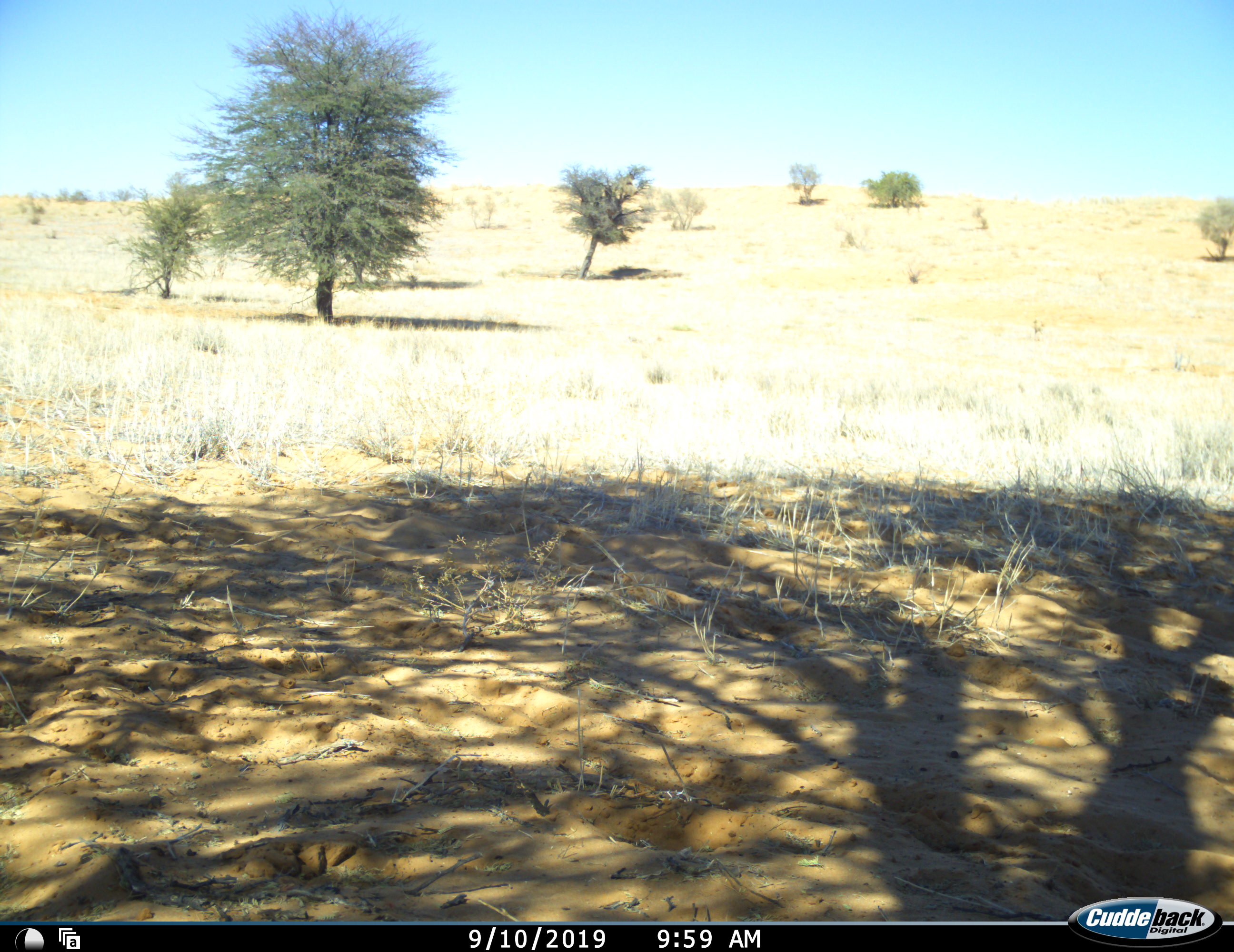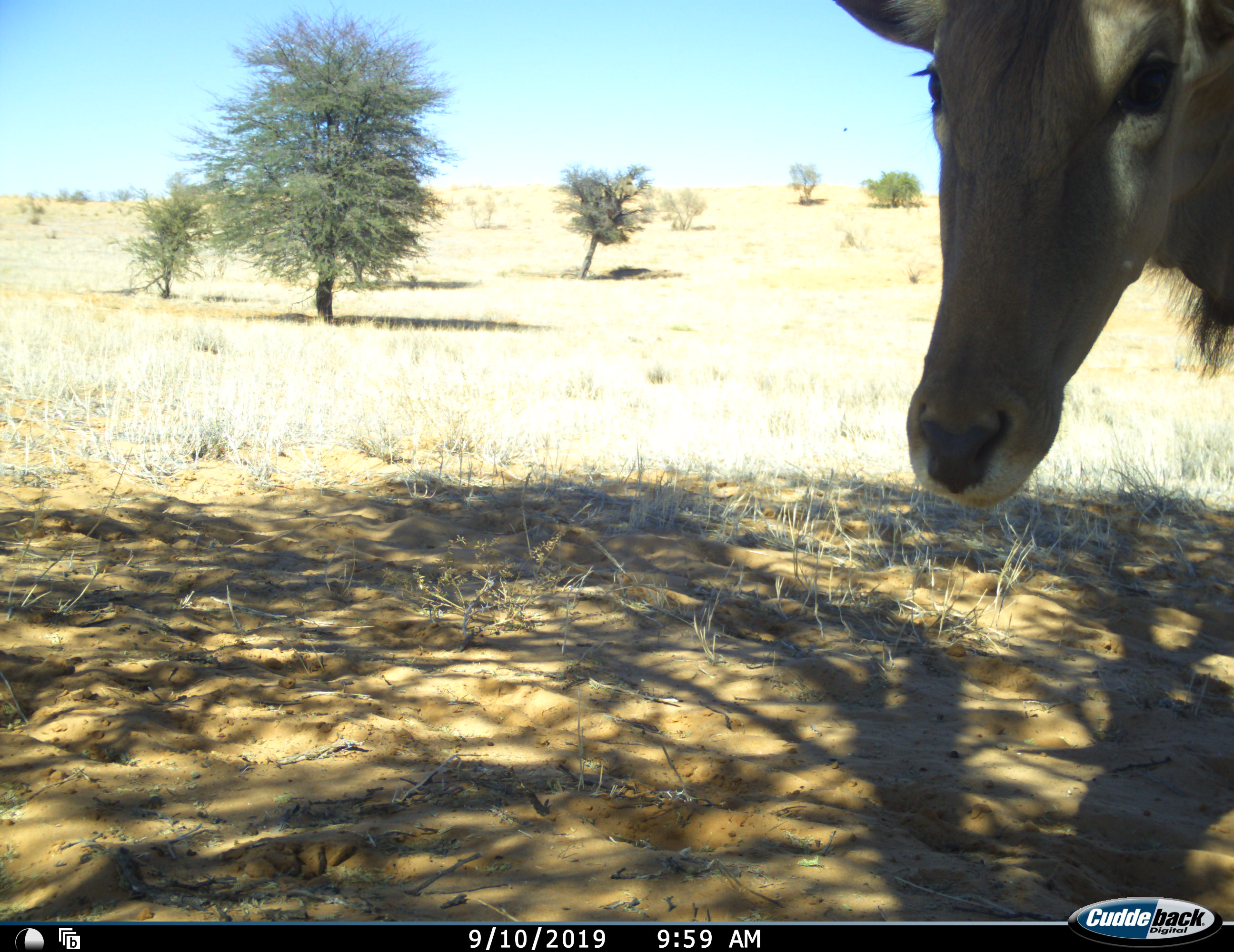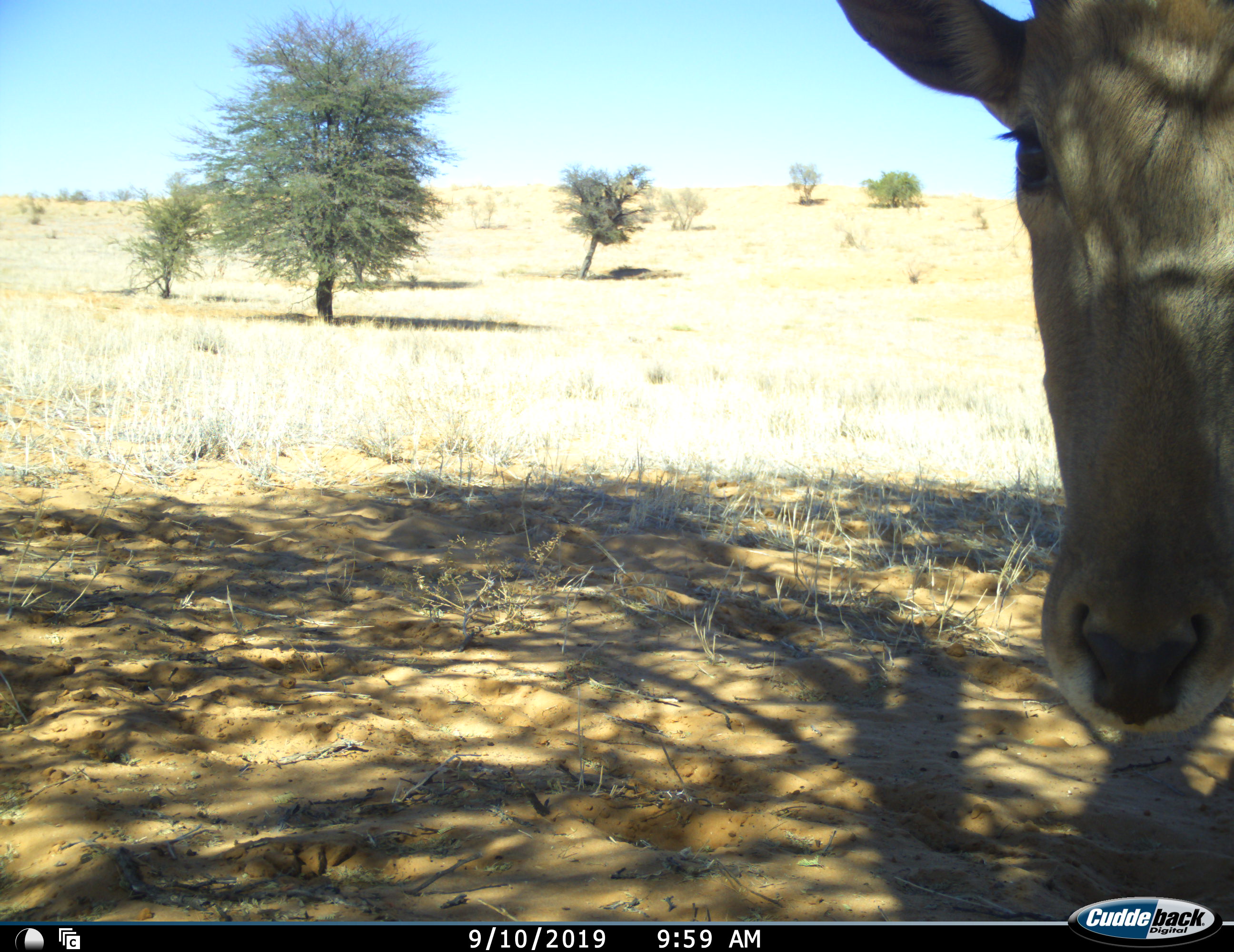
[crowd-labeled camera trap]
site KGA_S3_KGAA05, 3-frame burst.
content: unidentified animal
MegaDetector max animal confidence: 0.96